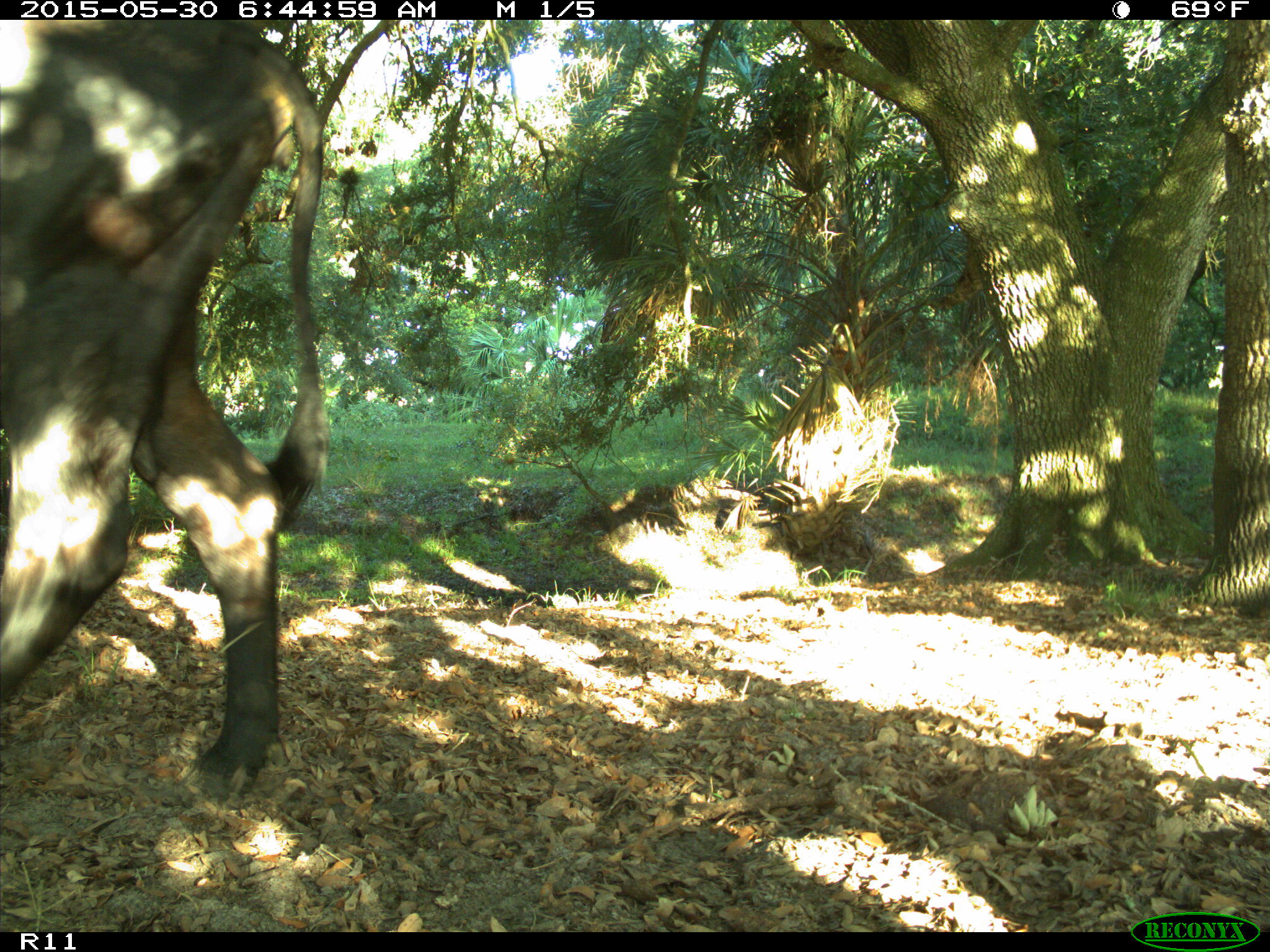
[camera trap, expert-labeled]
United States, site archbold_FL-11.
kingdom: Animalia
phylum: Chordata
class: Mammalia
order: Artiodactyla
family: Bovidae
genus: Bos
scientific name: Bos taurus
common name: domestic cow